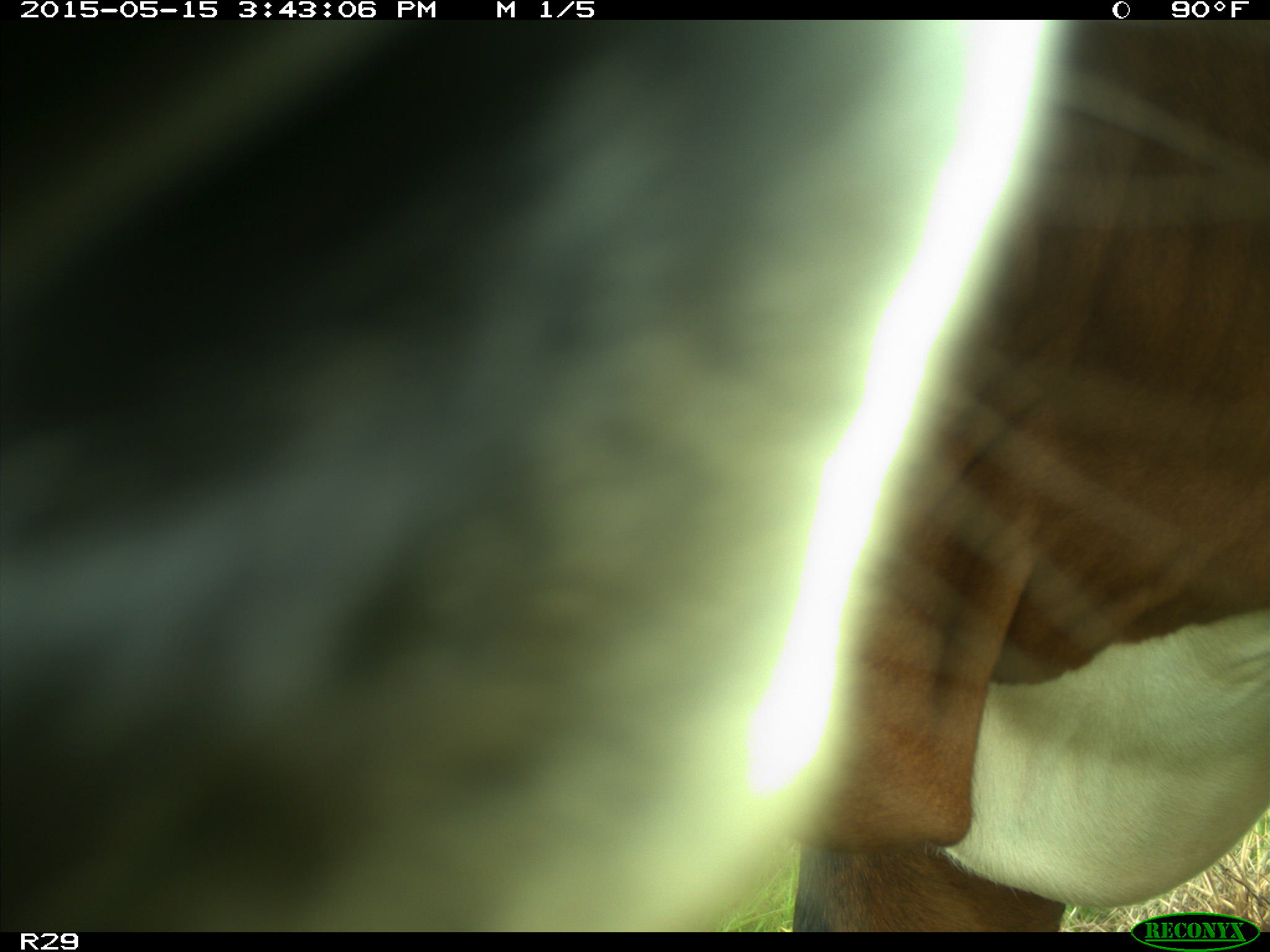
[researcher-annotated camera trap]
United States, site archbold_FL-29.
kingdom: Animalia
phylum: Chordata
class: Mammalia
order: Artiodactyla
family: Bovidae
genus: Bos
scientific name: Bos taurus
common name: domestic cow